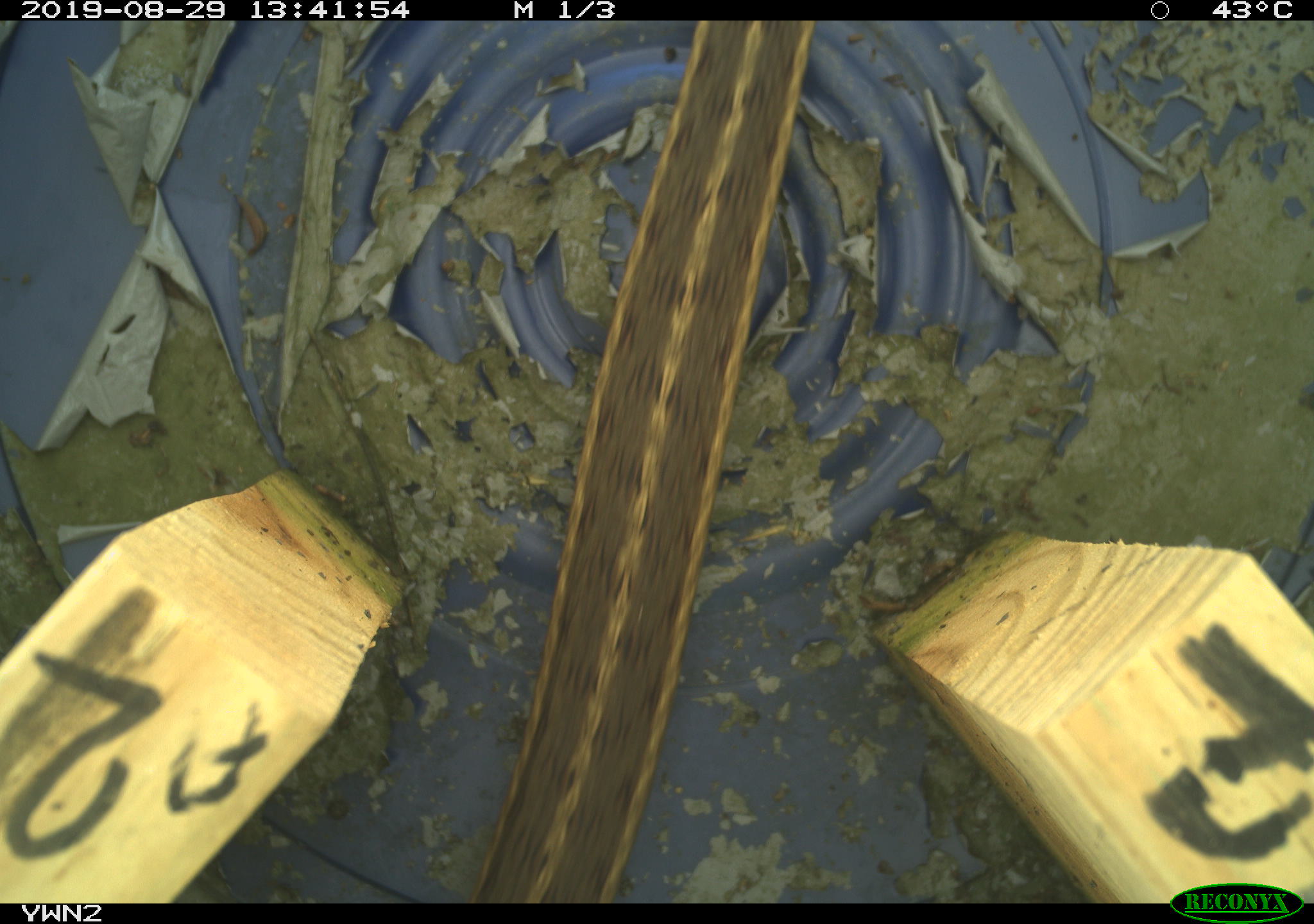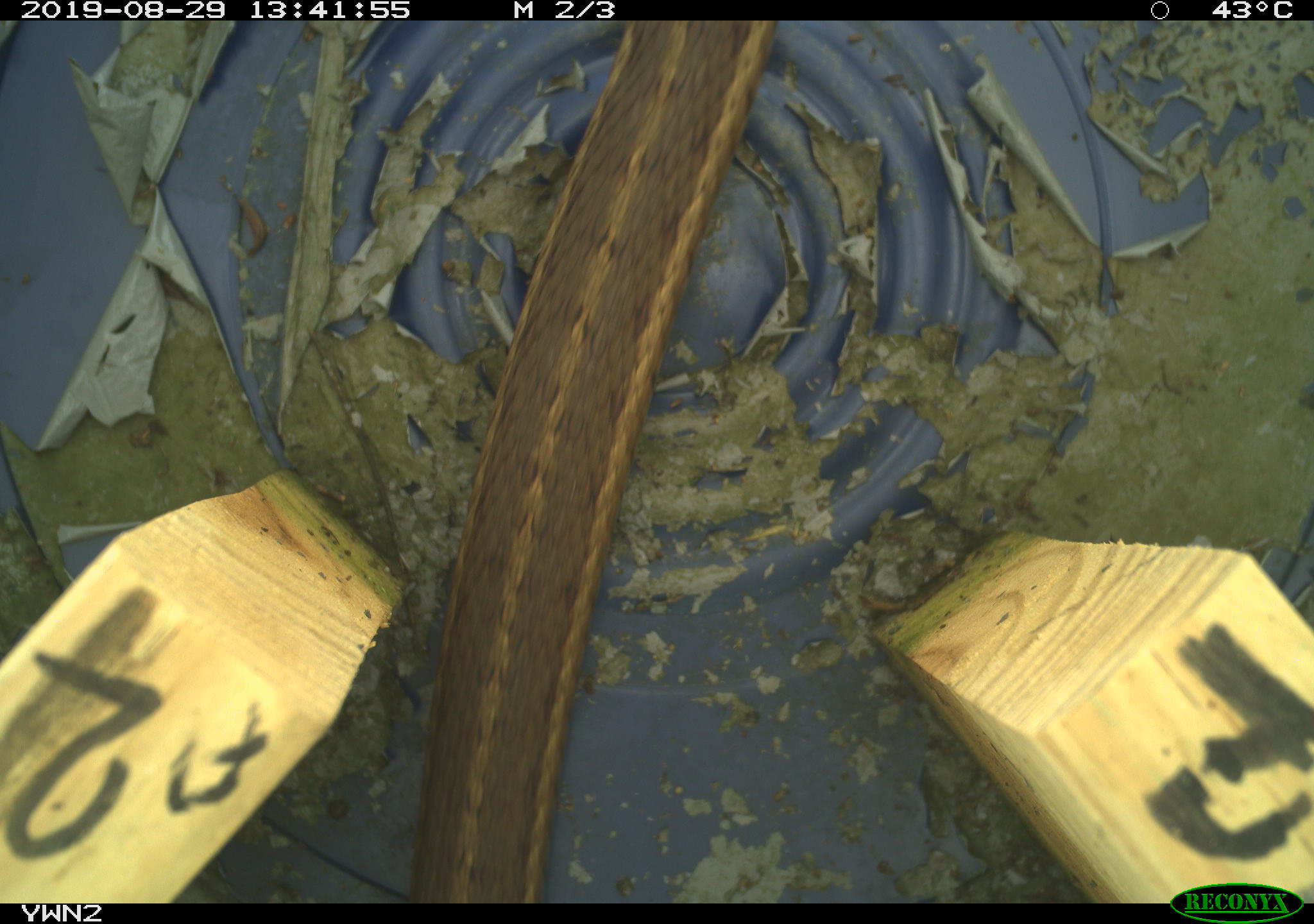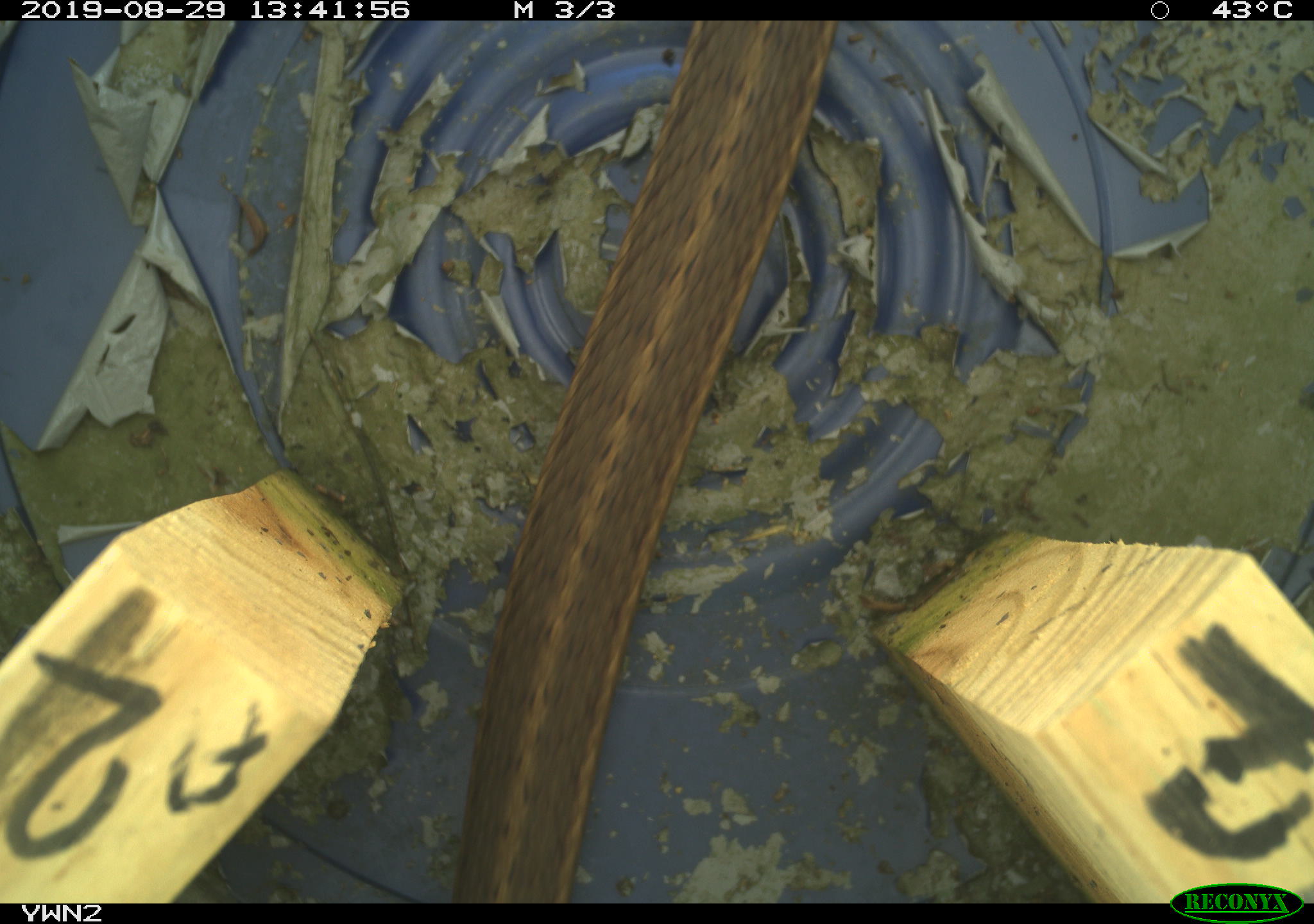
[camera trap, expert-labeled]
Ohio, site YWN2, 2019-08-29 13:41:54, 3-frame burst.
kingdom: Animalia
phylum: Chordata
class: Reptilia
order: Squamata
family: Colubridae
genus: Thamnophis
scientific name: Thamnophis sirtalis sirtalis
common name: eastern gartersnake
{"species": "eastern gartersnake (Thamnophis sirtalis sirtalis)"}